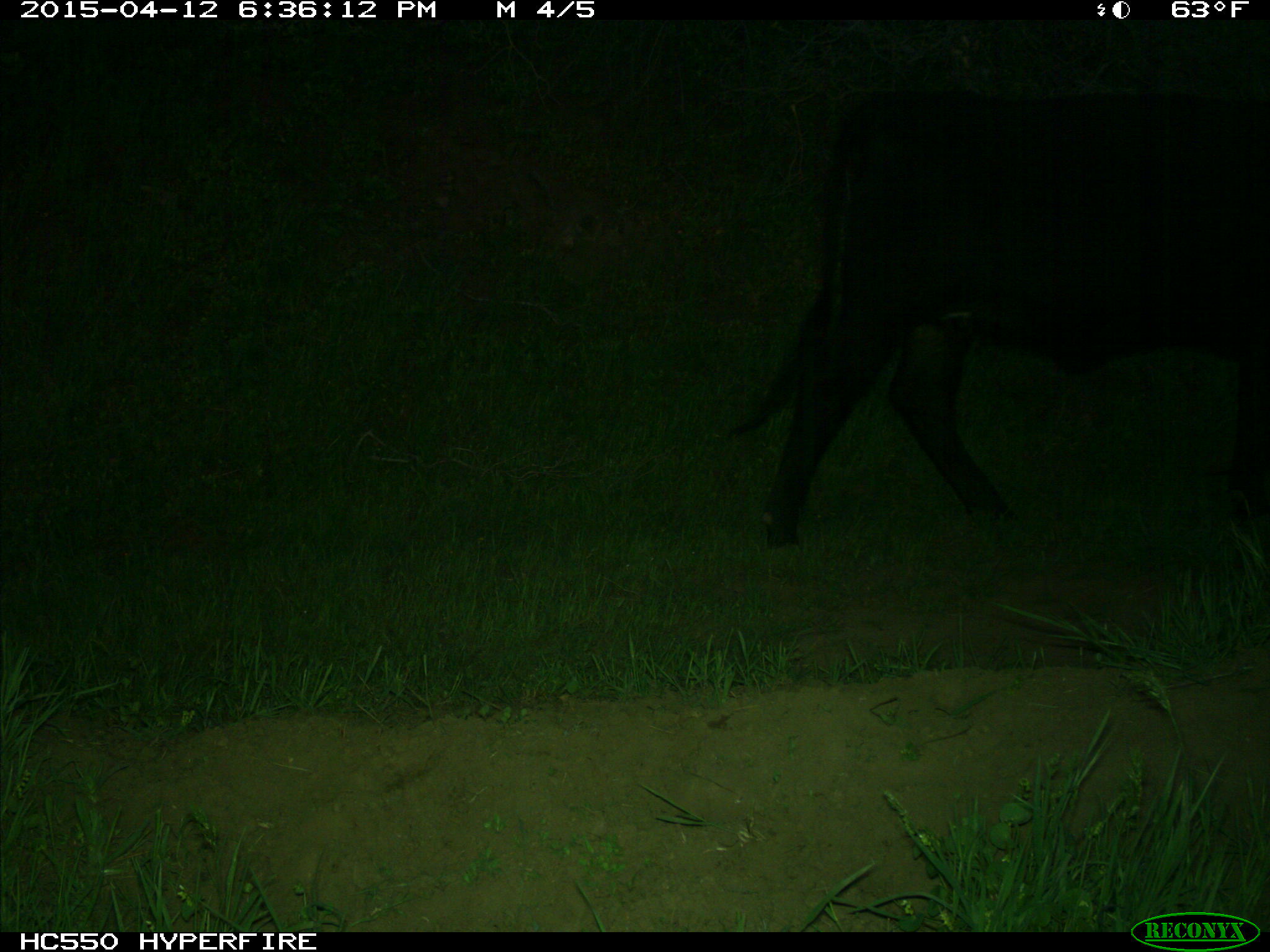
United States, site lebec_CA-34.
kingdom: Animalia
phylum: Chordata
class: Mammalia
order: Artiodactyla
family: Bovidae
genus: Bos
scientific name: Bos taurus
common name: domestic cow